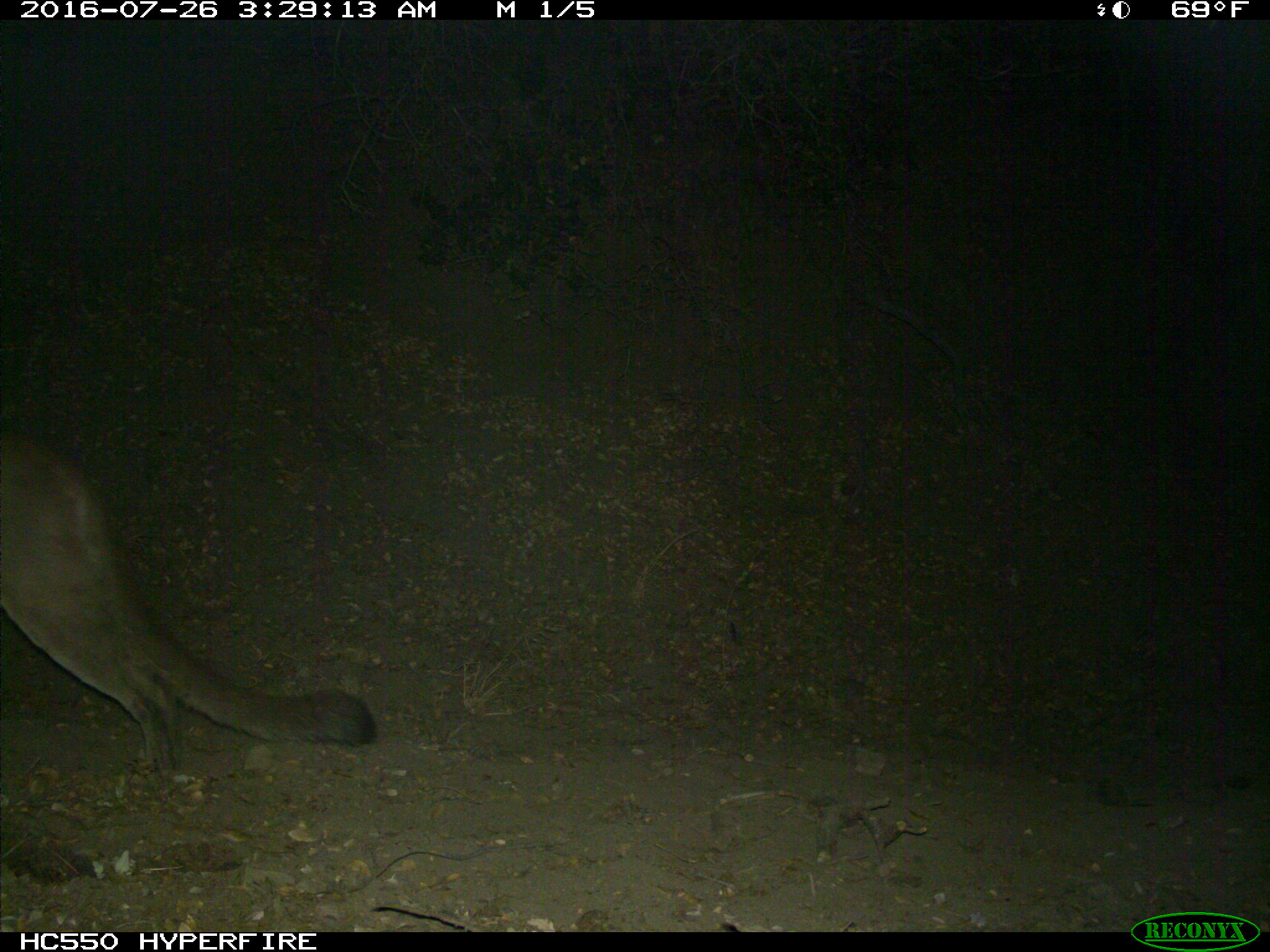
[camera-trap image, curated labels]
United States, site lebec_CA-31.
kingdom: Animalia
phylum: Chordata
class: Mammalia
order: Carnivora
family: Felidae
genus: Puma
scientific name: Puma concolor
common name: mountain lion